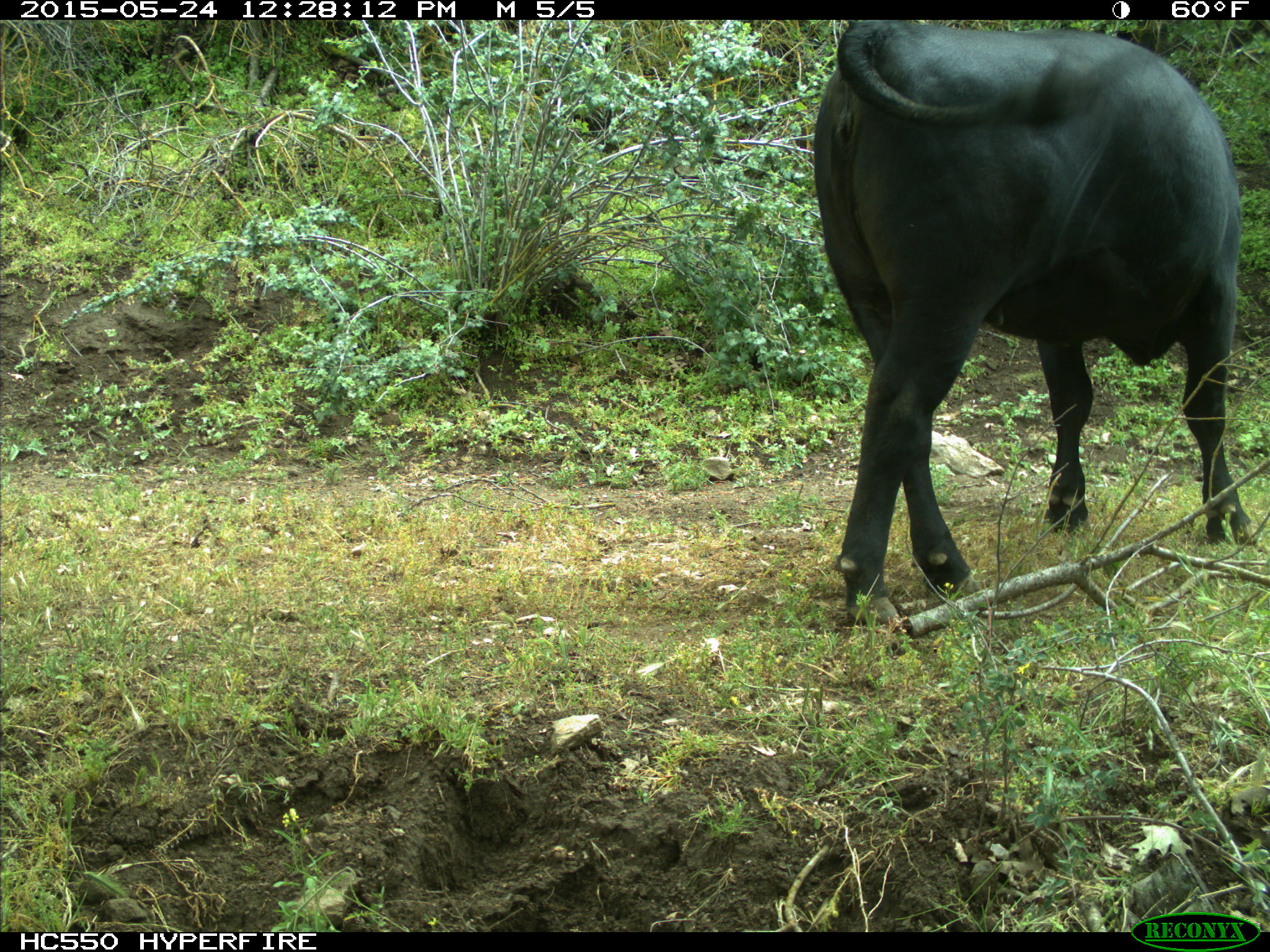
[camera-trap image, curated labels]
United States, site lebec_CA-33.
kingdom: Animalia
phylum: Chordata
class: Mammalia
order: Artiodactyla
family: Bovidae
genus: Bos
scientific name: Bos taurus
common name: domestic cow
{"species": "Bos taurus (domestic cow)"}